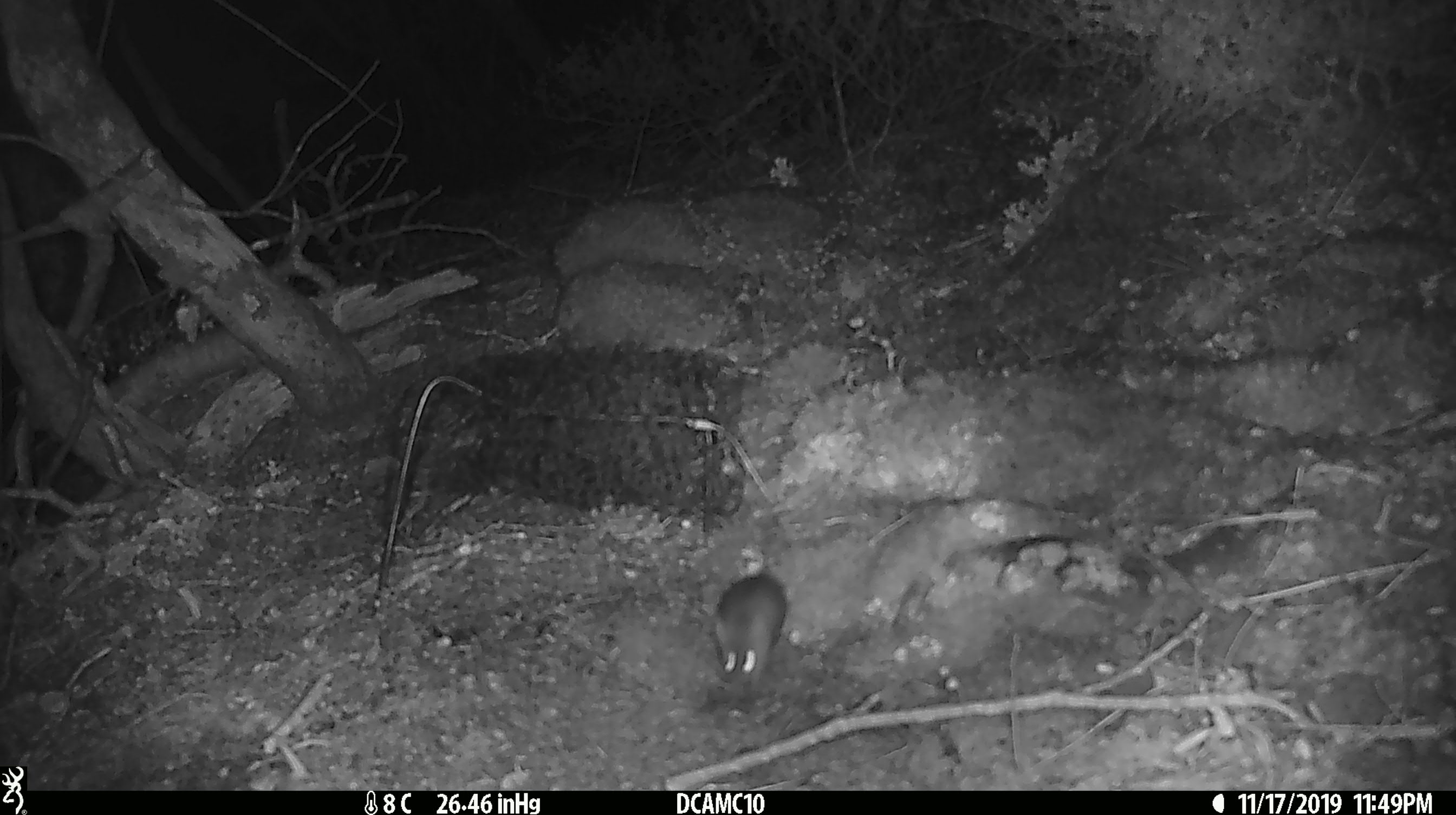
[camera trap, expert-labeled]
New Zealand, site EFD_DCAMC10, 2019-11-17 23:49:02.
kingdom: Animalia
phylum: Chordata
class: Mammalia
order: Rodentia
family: Muridae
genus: Mus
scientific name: Mus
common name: mouse